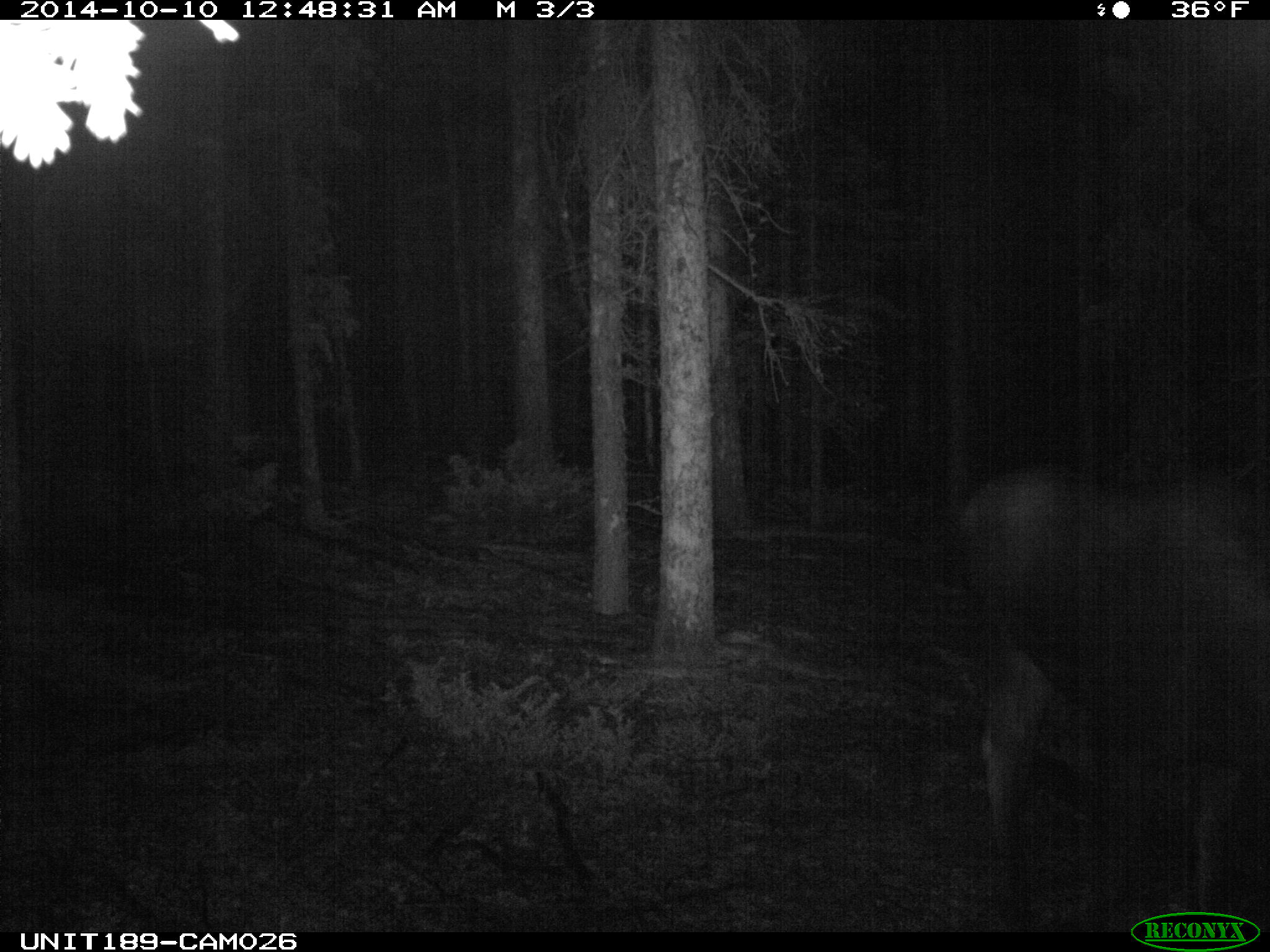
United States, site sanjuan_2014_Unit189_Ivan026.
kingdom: Animalia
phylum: Chordata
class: Mammalia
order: Artiodactyla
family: Cervidae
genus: Alces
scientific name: Alces alces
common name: moose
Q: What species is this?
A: Alces alces (moose).